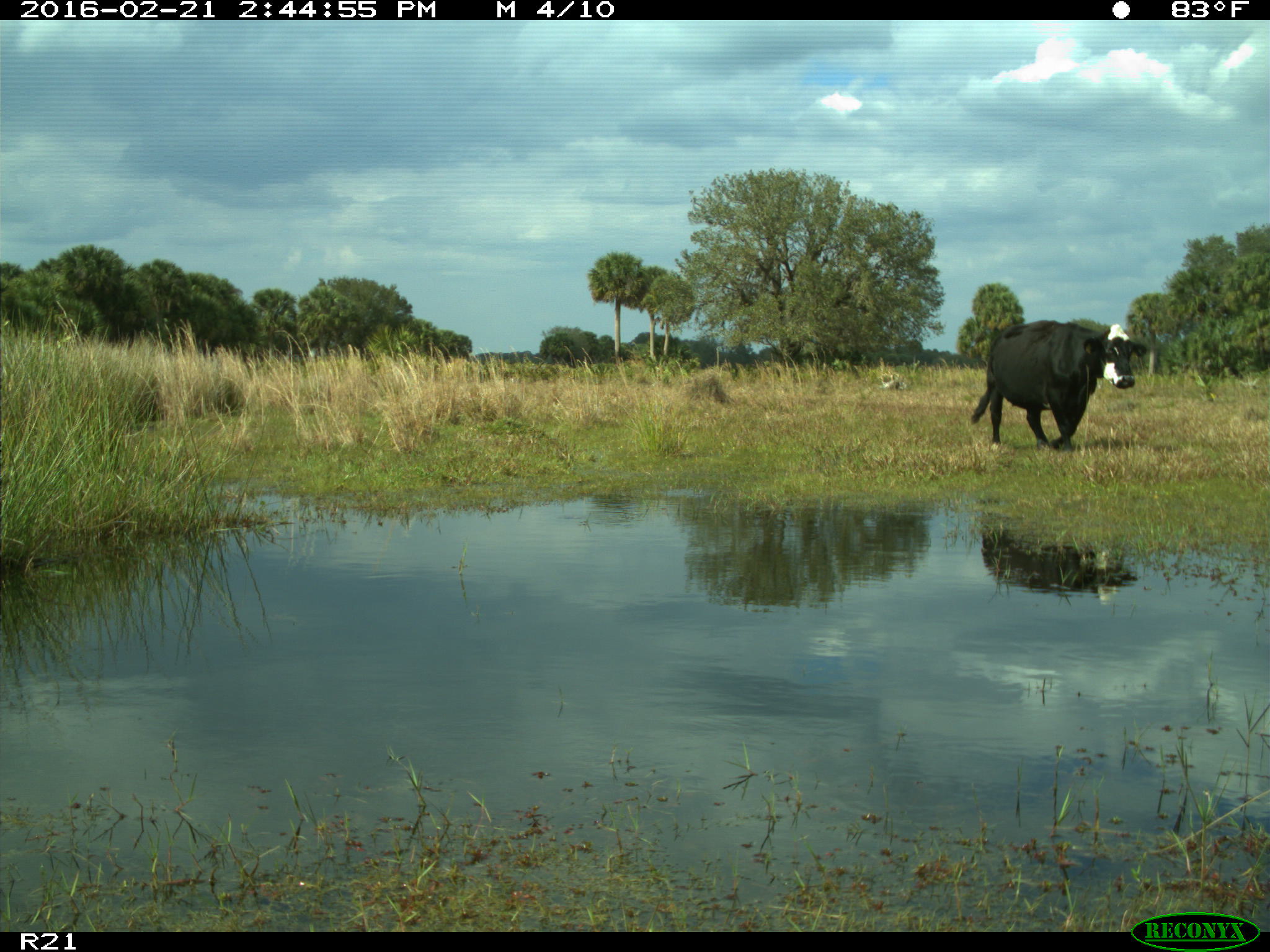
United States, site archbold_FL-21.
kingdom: Animalia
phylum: Chordata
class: Mammalia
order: Artiodactyla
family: Bovidae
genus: Bos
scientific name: Bos taurus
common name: domestic cow